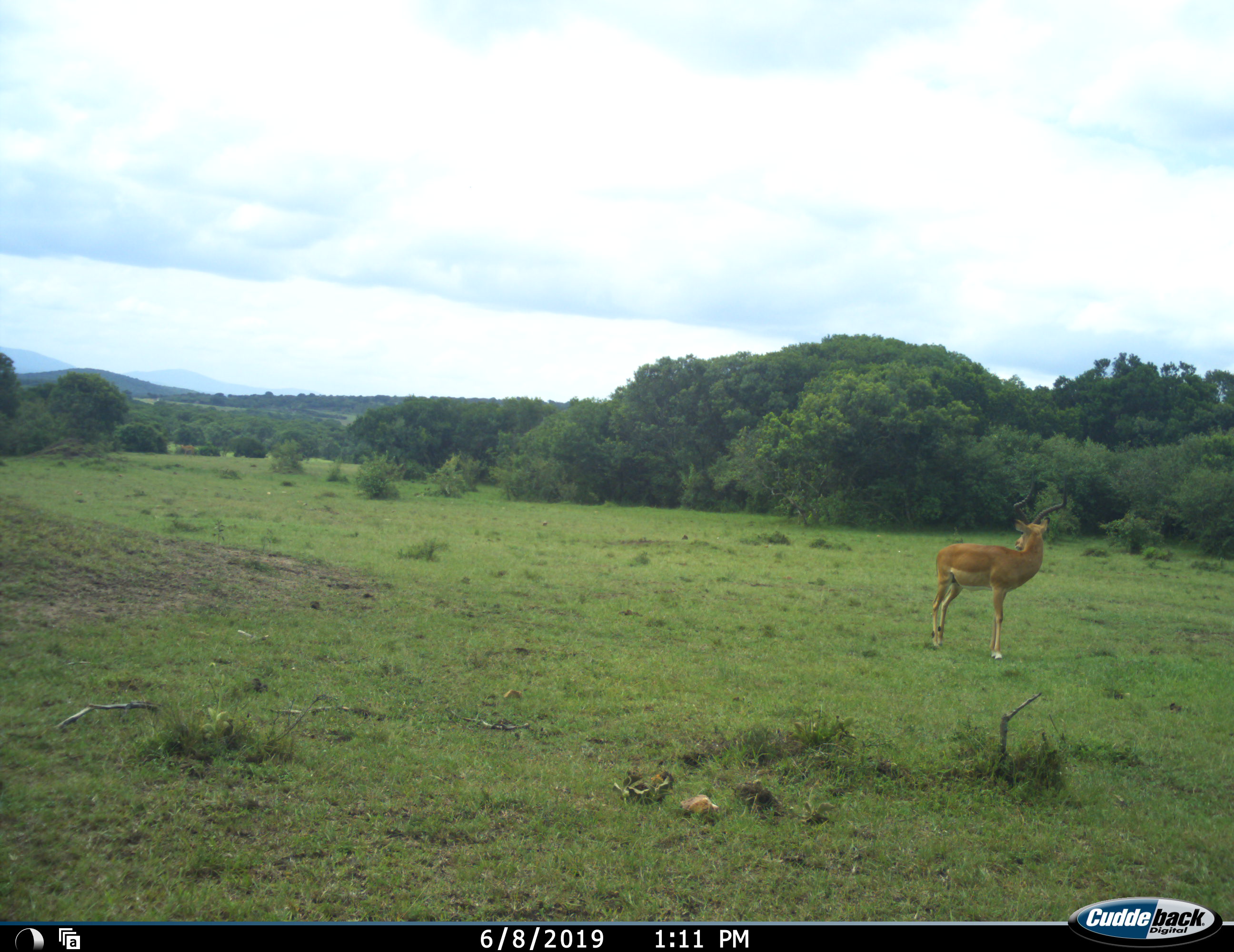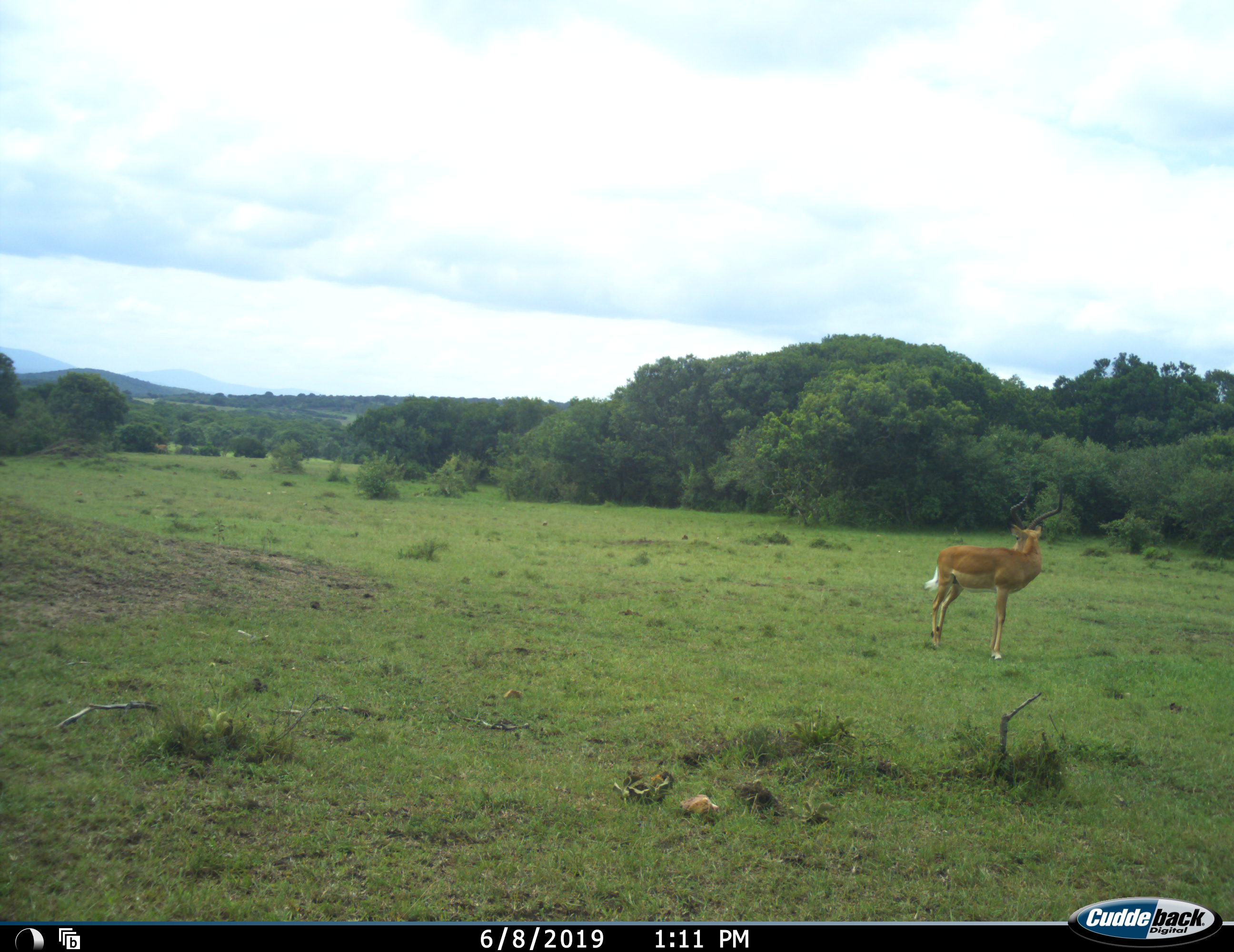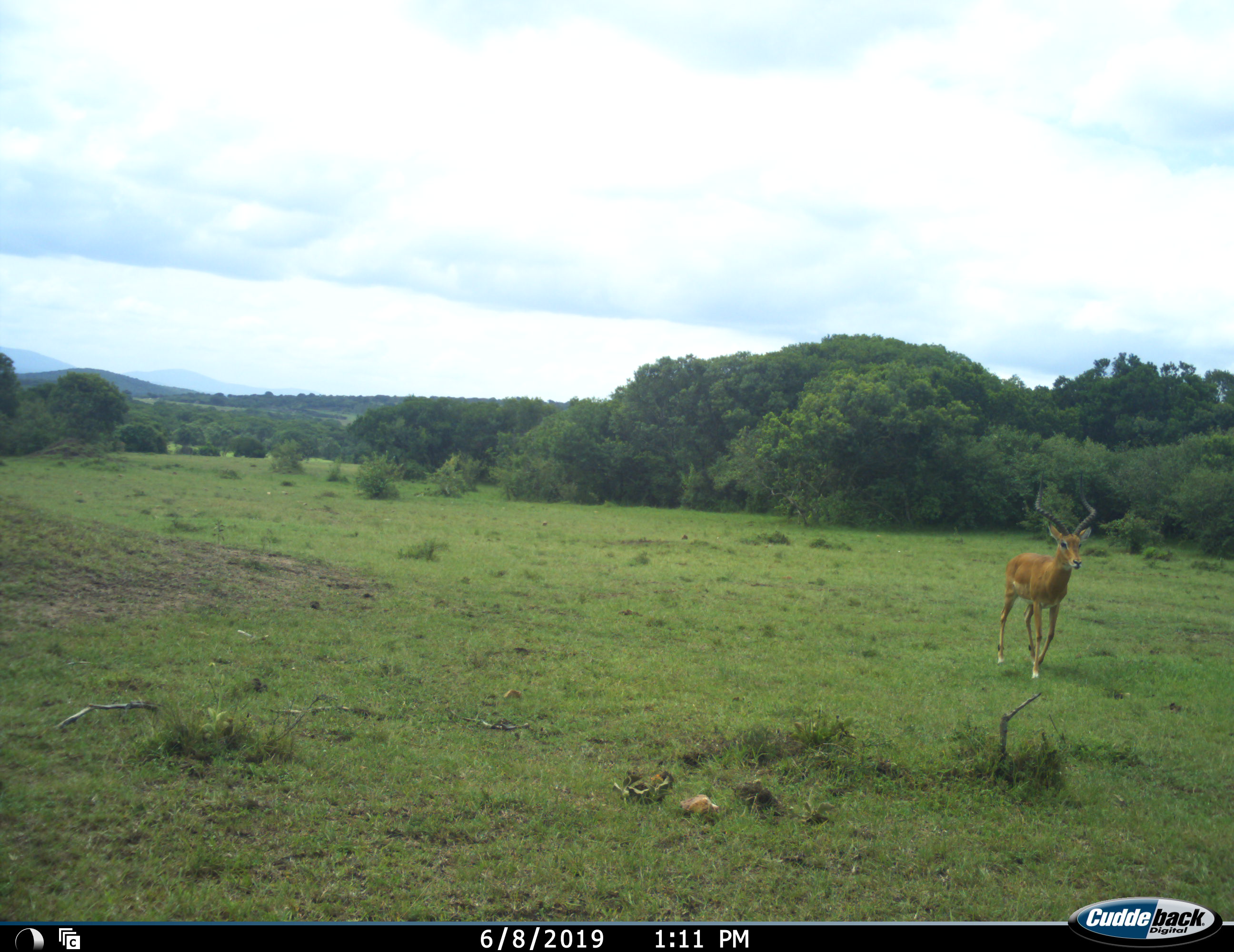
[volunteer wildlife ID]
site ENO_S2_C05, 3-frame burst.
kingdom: Animalia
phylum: Chordata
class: Mammalia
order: Artiodactyla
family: Bovidae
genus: Aepyceros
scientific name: Aepyceros melampus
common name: impala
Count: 1.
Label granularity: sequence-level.